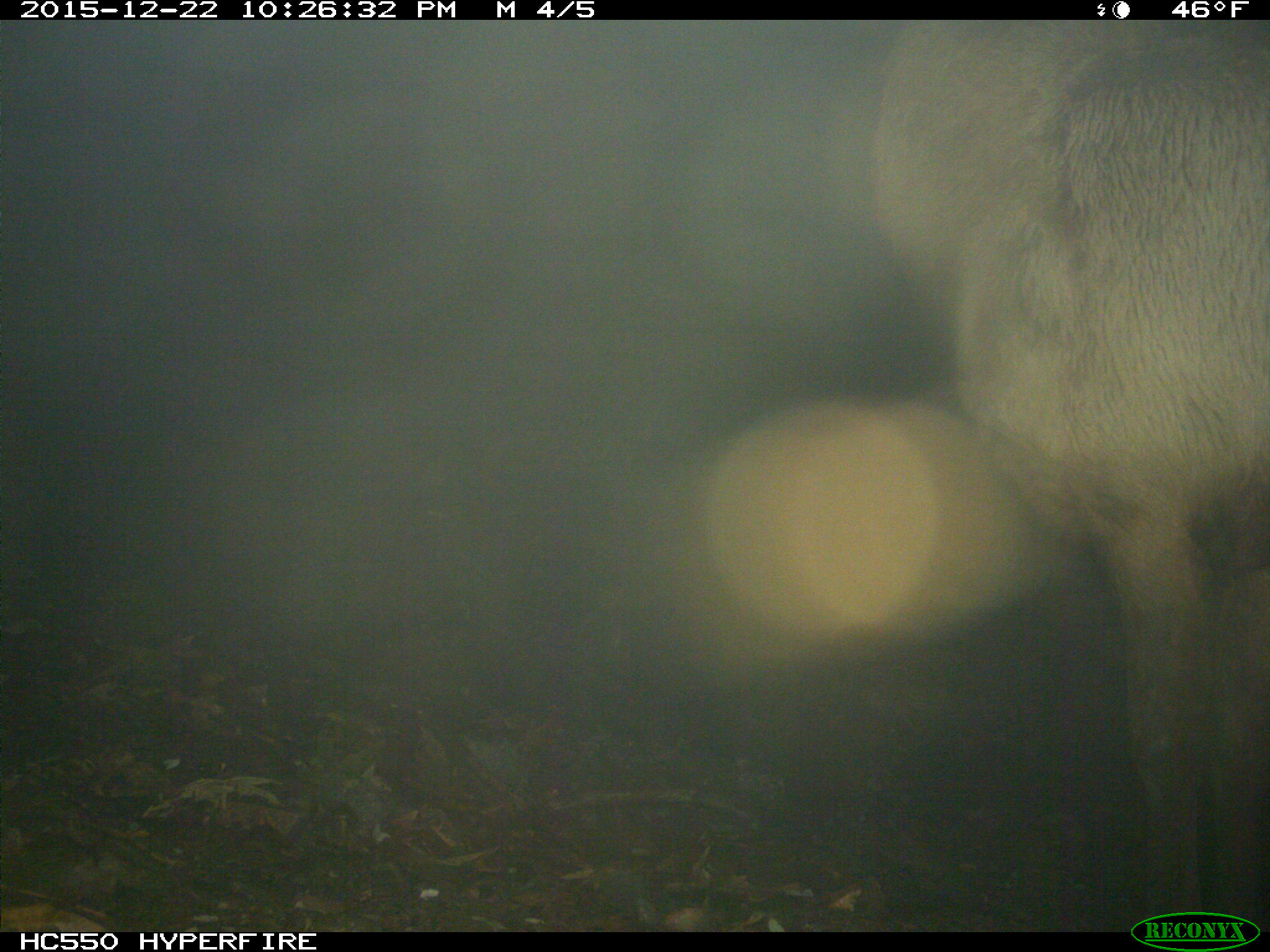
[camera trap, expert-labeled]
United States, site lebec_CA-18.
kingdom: Animalia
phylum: Chordata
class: Mammalia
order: Artiodactyla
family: Cervidae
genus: Cervus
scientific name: Cervus canadensis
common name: elk